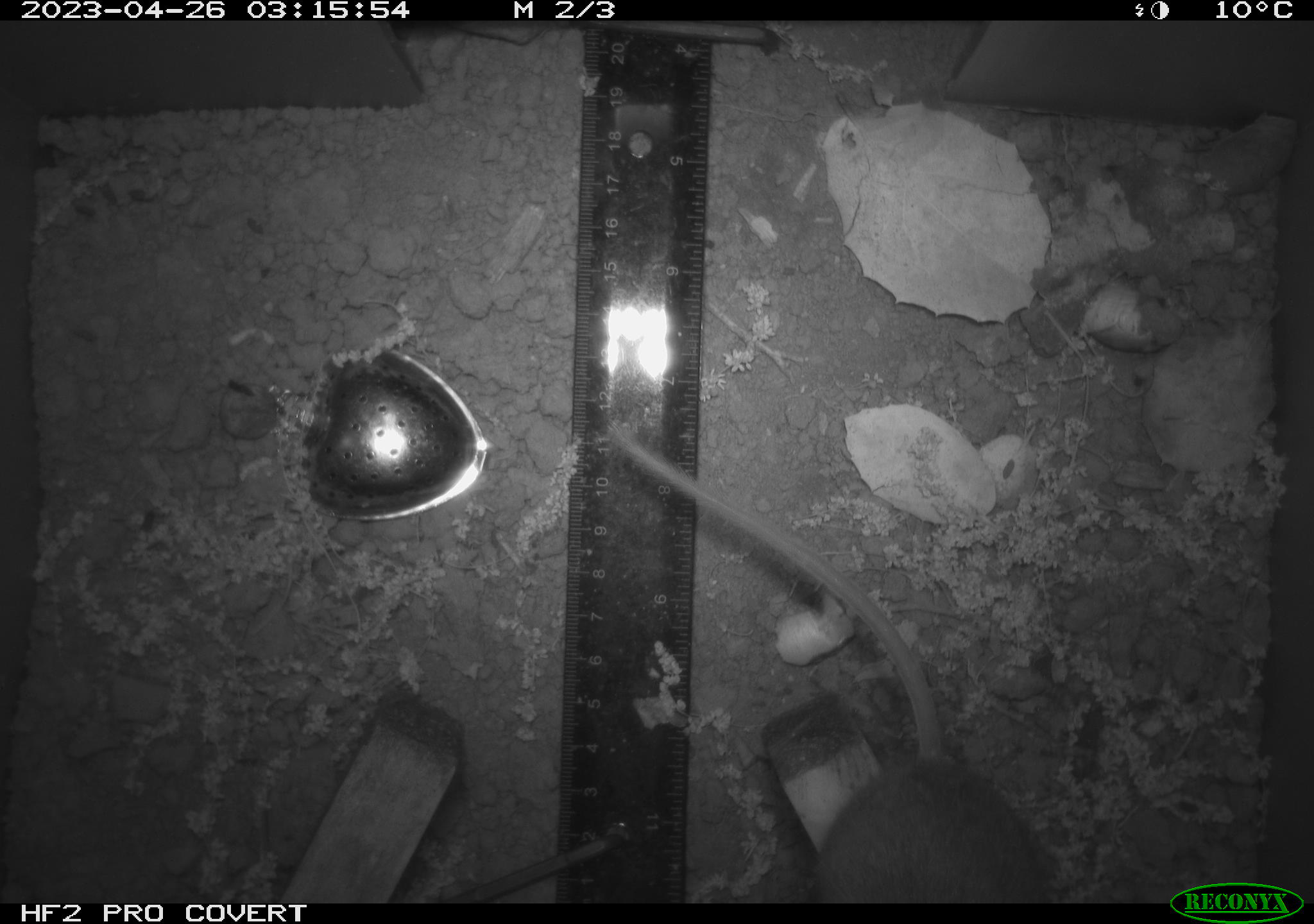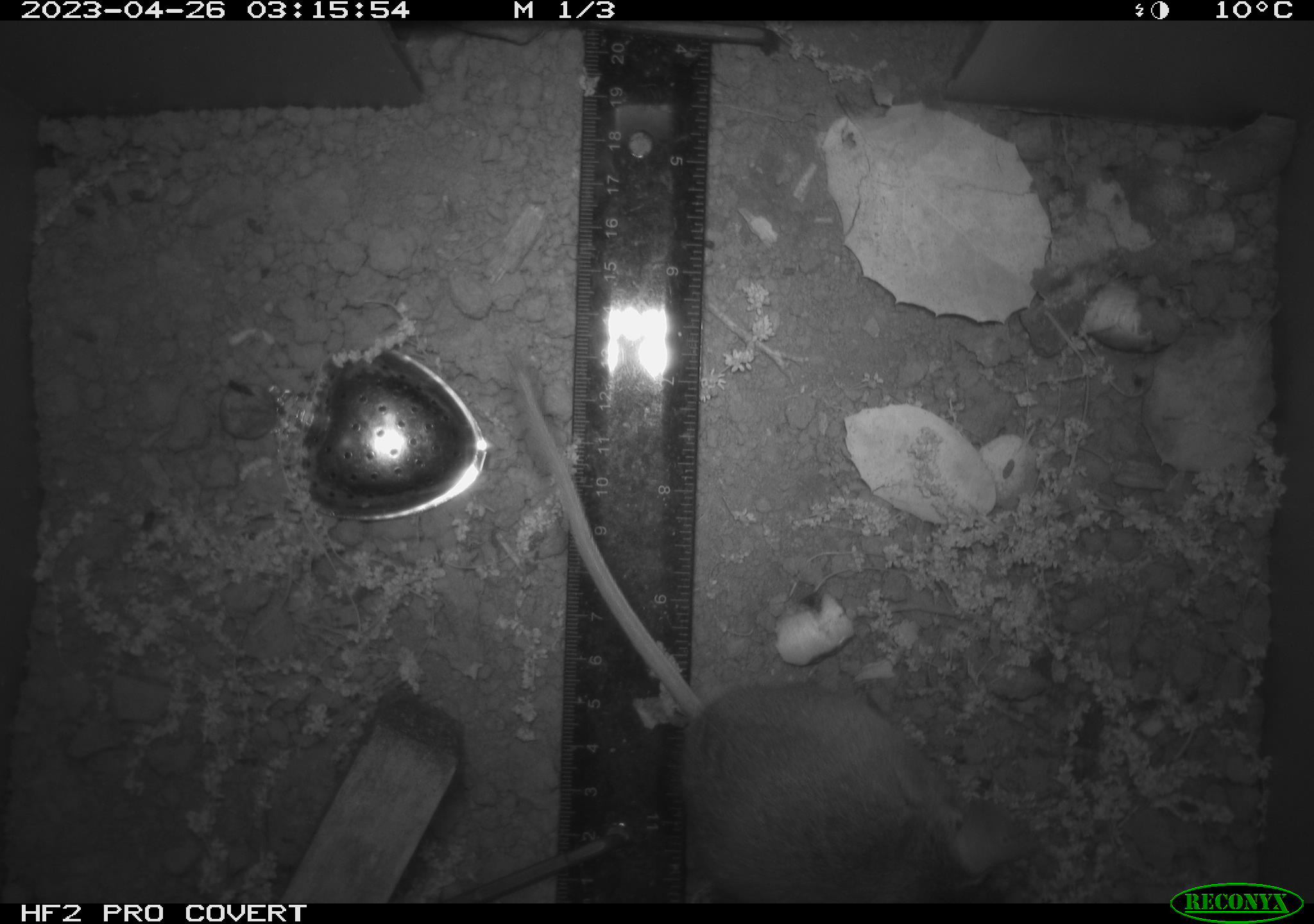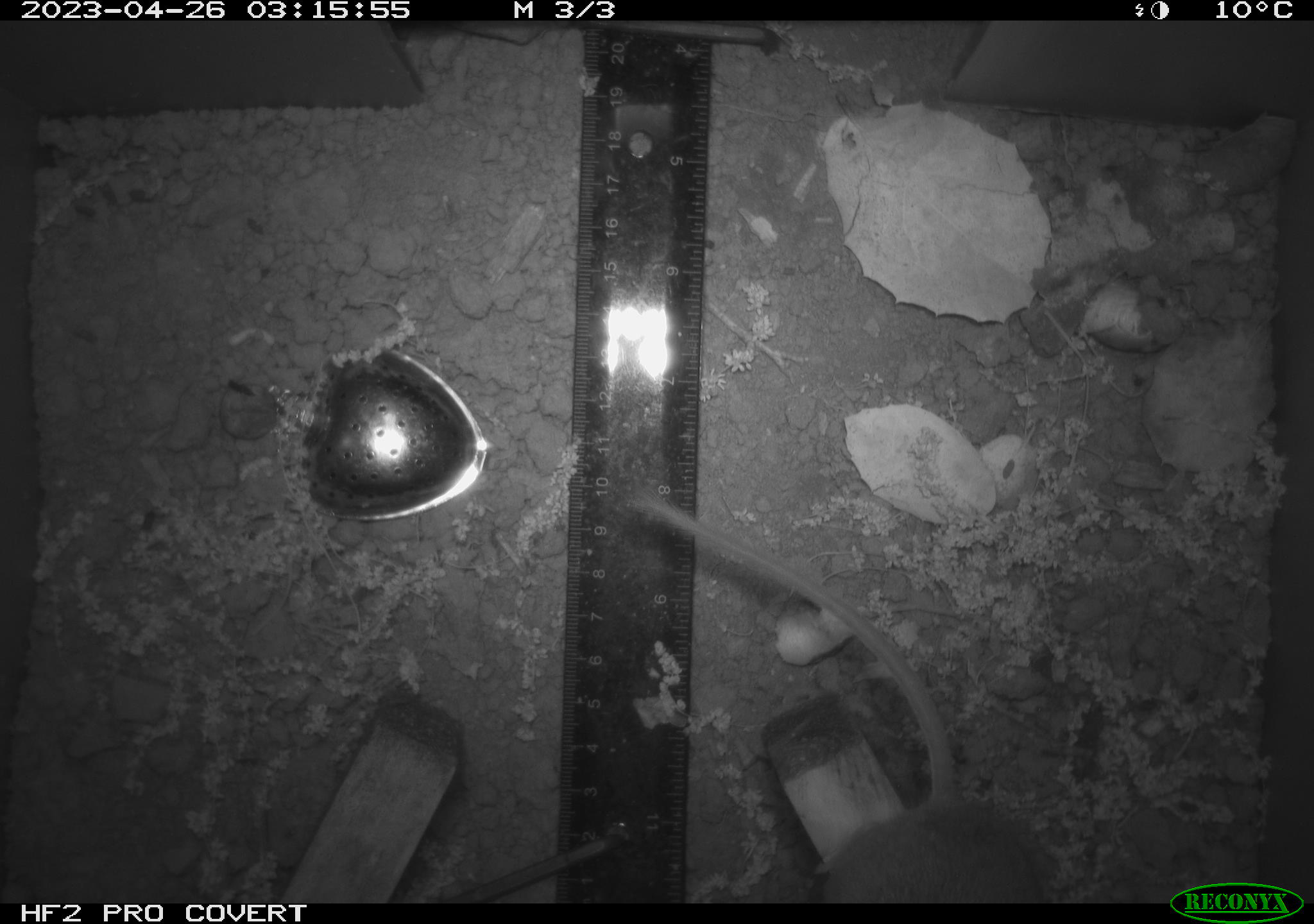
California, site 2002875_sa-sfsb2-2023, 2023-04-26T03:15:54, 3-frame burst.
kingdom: Animalia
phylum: Chordata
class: Mammalia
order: Rodentia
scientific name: Rodentia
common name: mouse species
Mouse species (Rodentia).